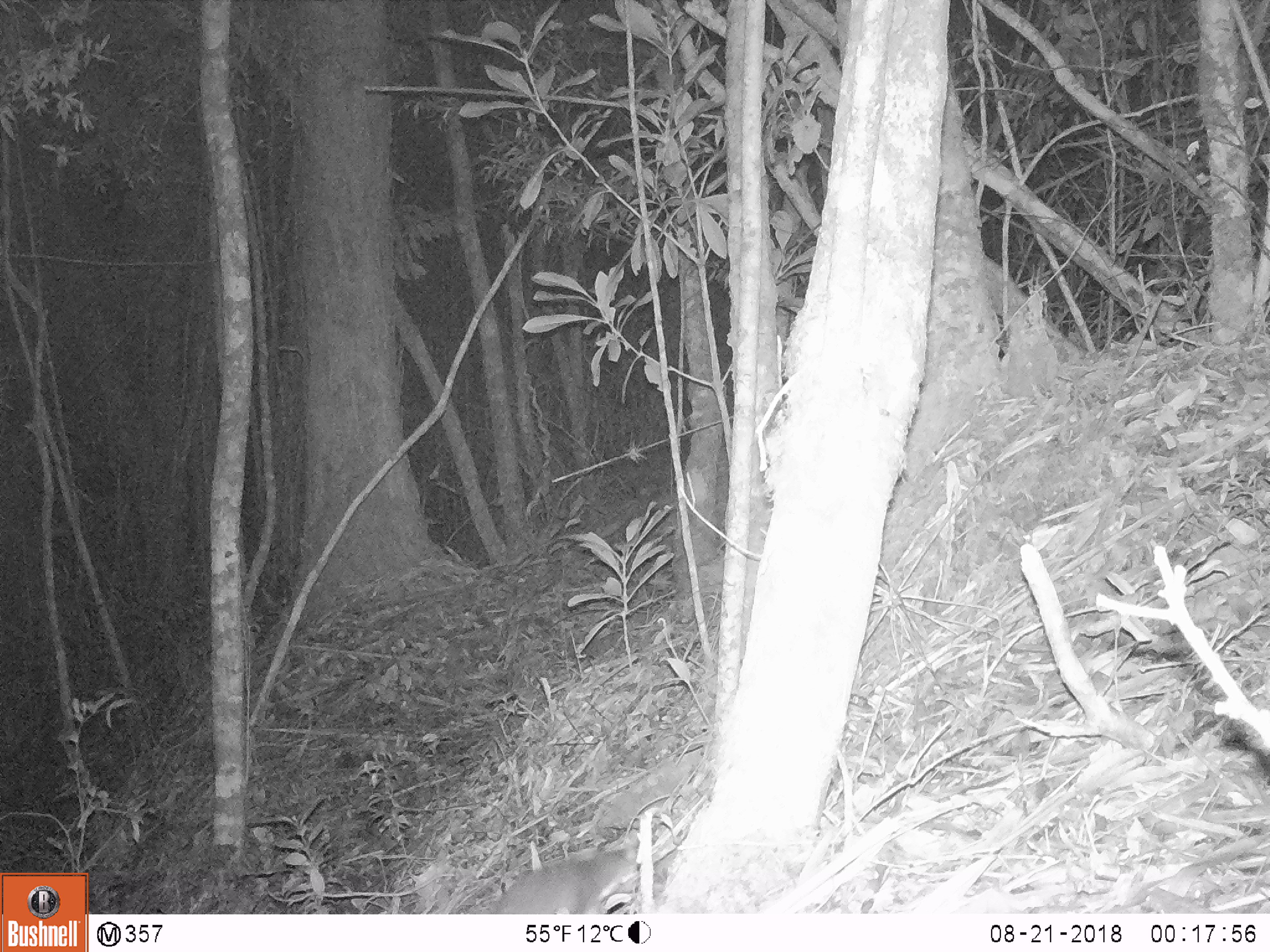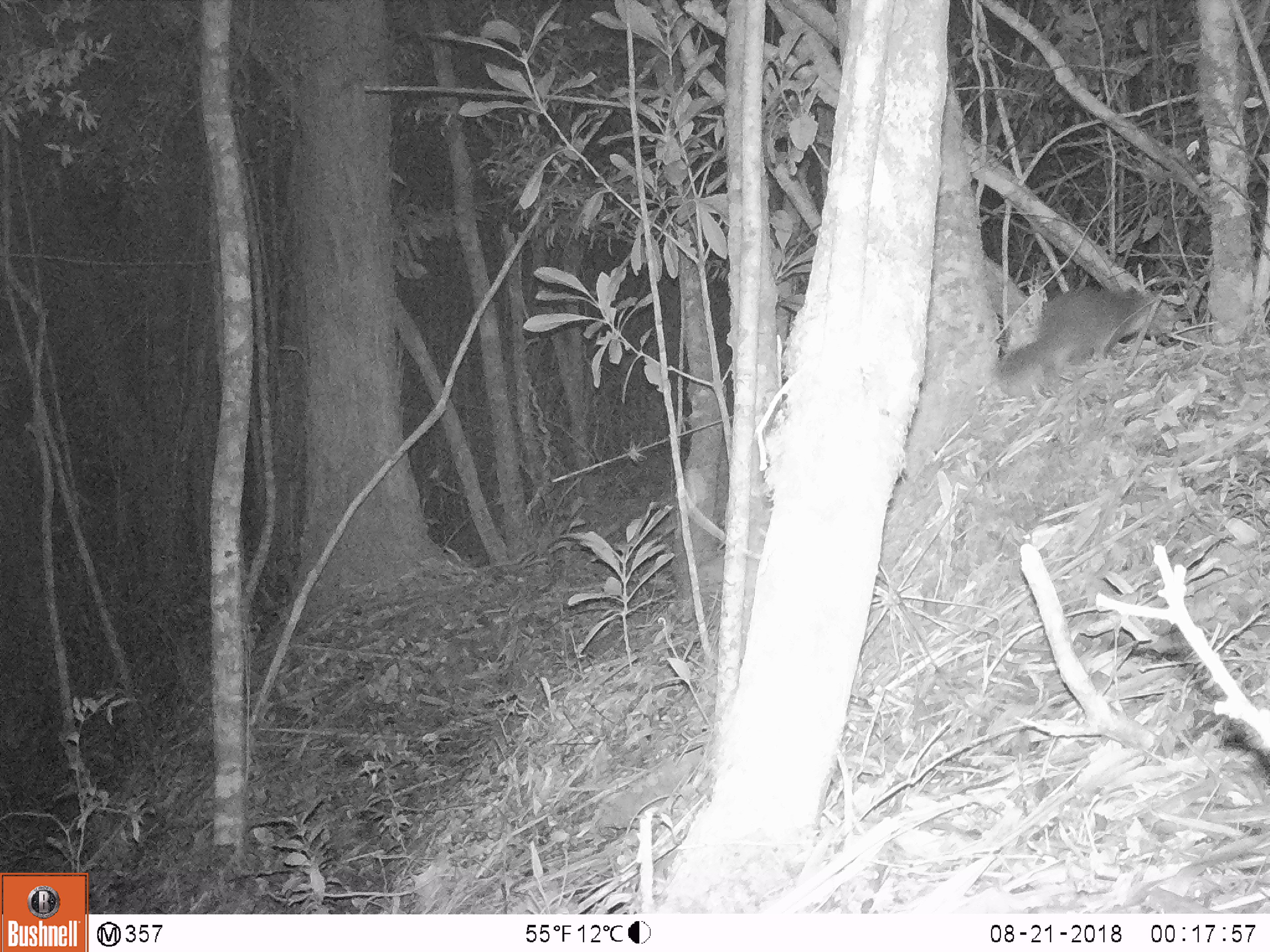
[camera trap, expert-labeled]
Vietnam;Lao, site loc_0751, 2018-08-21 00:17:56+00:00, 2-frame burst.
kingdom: Animalia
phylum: Chordata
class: Mammalia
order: Carnivora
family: Mustelidae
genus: Melogale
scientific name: Melogale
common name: ferret badger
Ferret badger (Melogale). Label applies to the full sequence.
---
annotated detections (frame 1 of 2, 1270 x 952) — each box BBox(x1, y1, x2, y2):
ferret badger: BBox(478, 841, 637, 915)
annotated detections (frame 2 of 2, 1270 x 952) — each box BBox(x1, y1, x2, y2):
ferret badger: BBox(993, 284, 1157, 401)